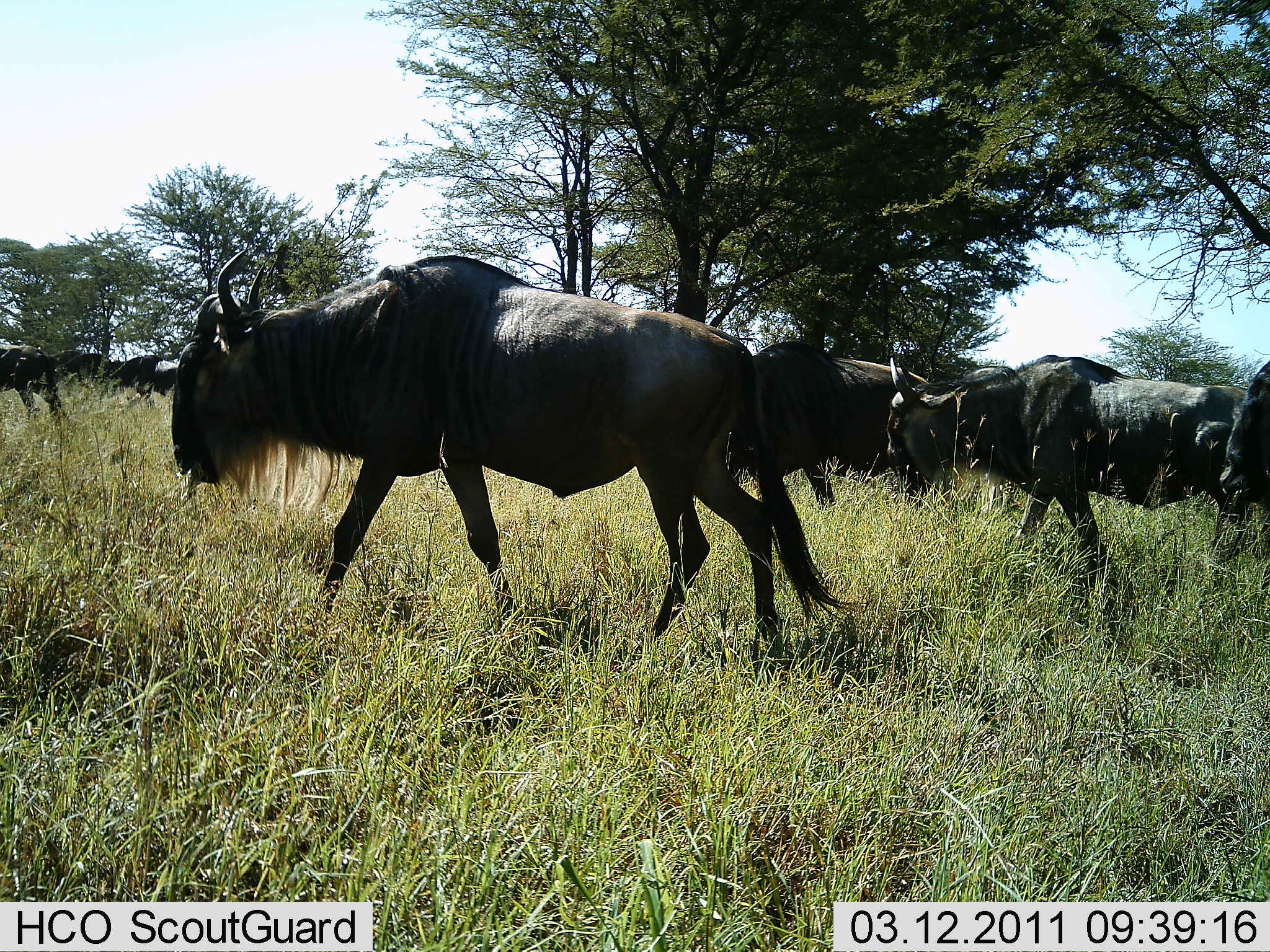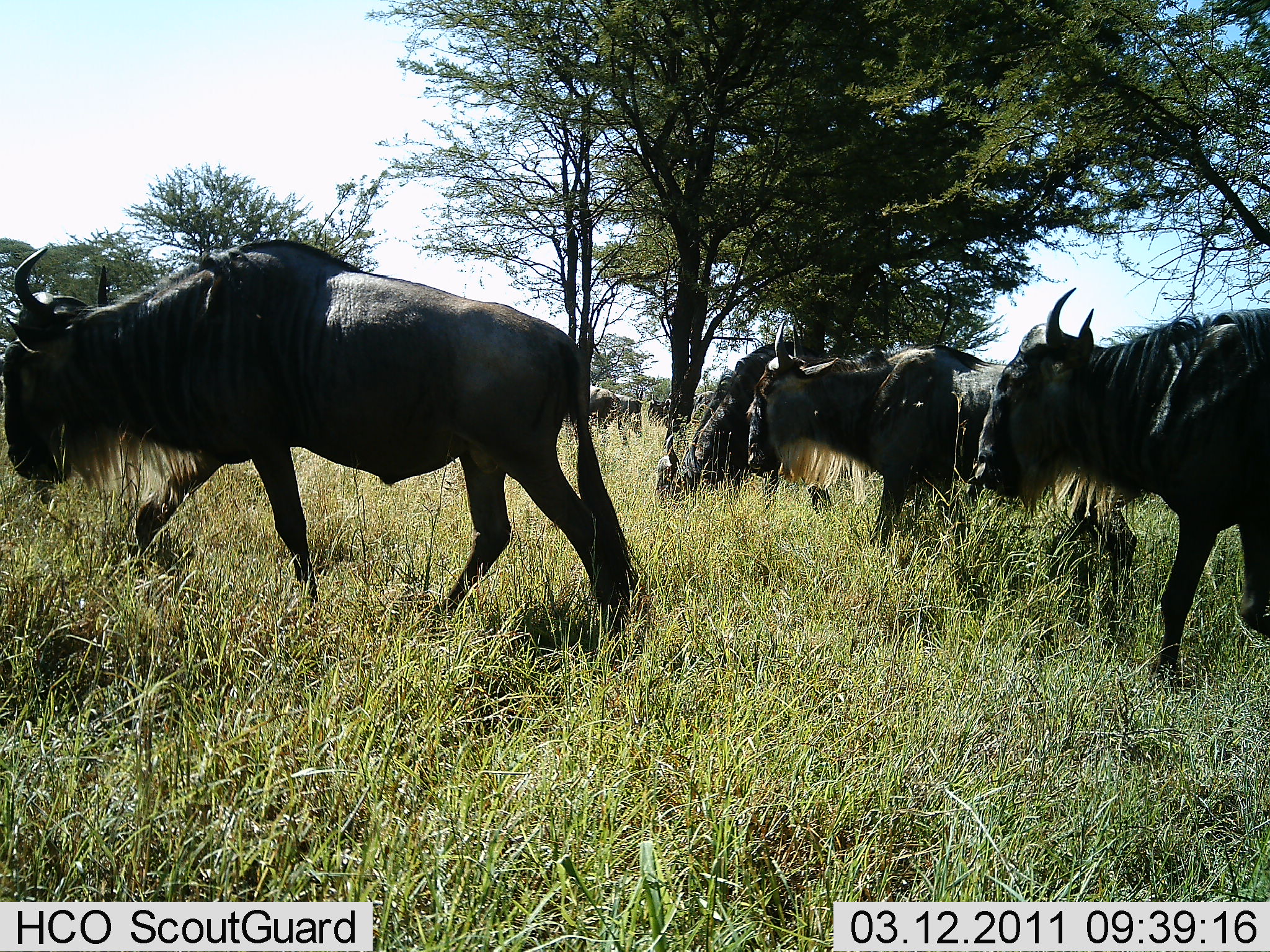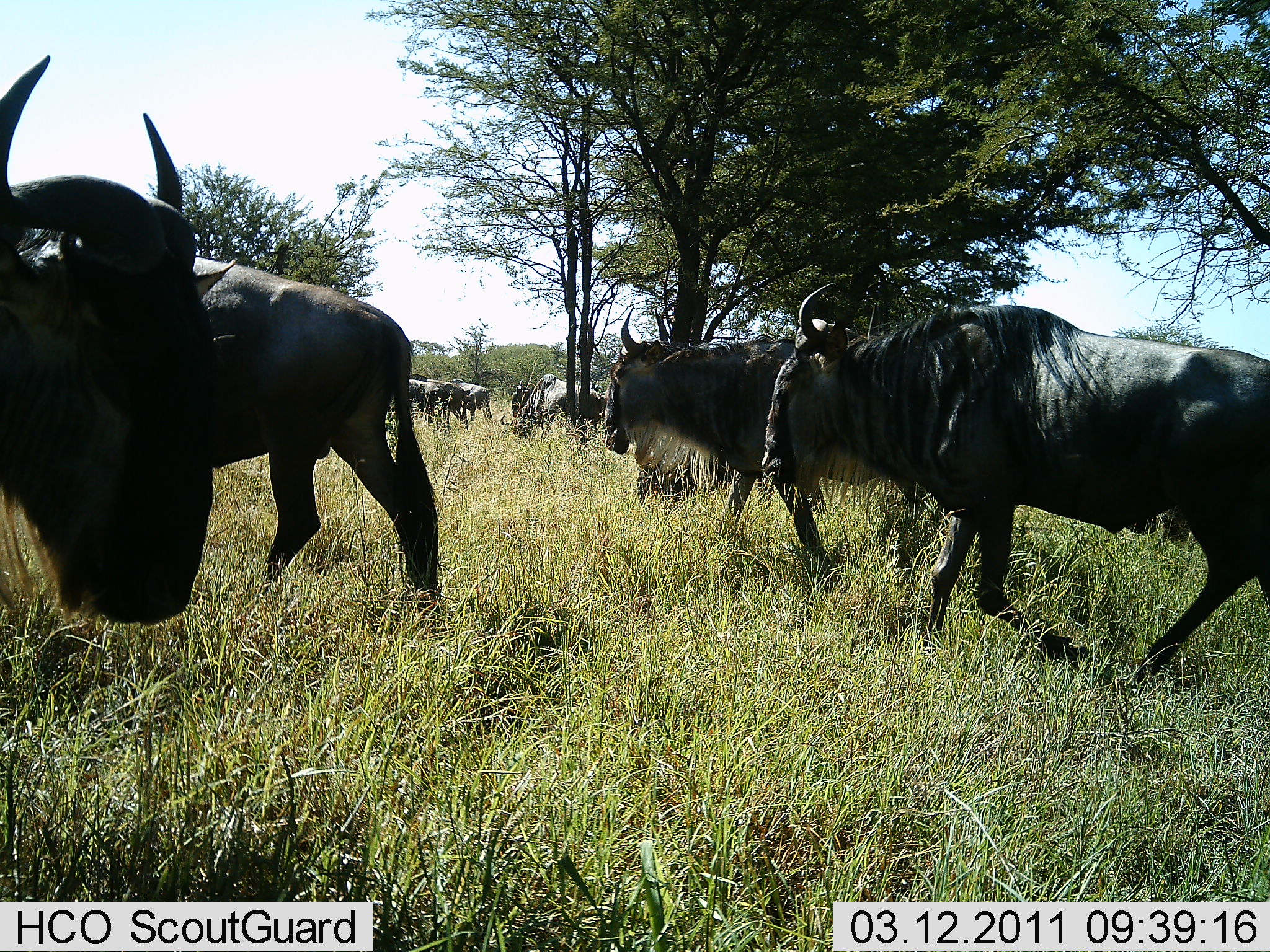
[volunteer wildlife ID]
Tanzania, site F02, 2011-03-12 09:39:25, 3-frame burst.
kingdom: Animalia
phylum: Chordata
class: Mammalia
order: Artiodactyla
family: Bovidae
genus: Connochaetes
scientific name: Connochaetes taurinus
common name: blue wildebeest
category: wildebeest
Wildebeest (blue wildebeest) (Connochaetes taurinus), count 11-50. Behavior (volunteer vote fractions): standing 45%, resting 0%, moving 100%, interacting 0%. Young present (vote fraction): 0%. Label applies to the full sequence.